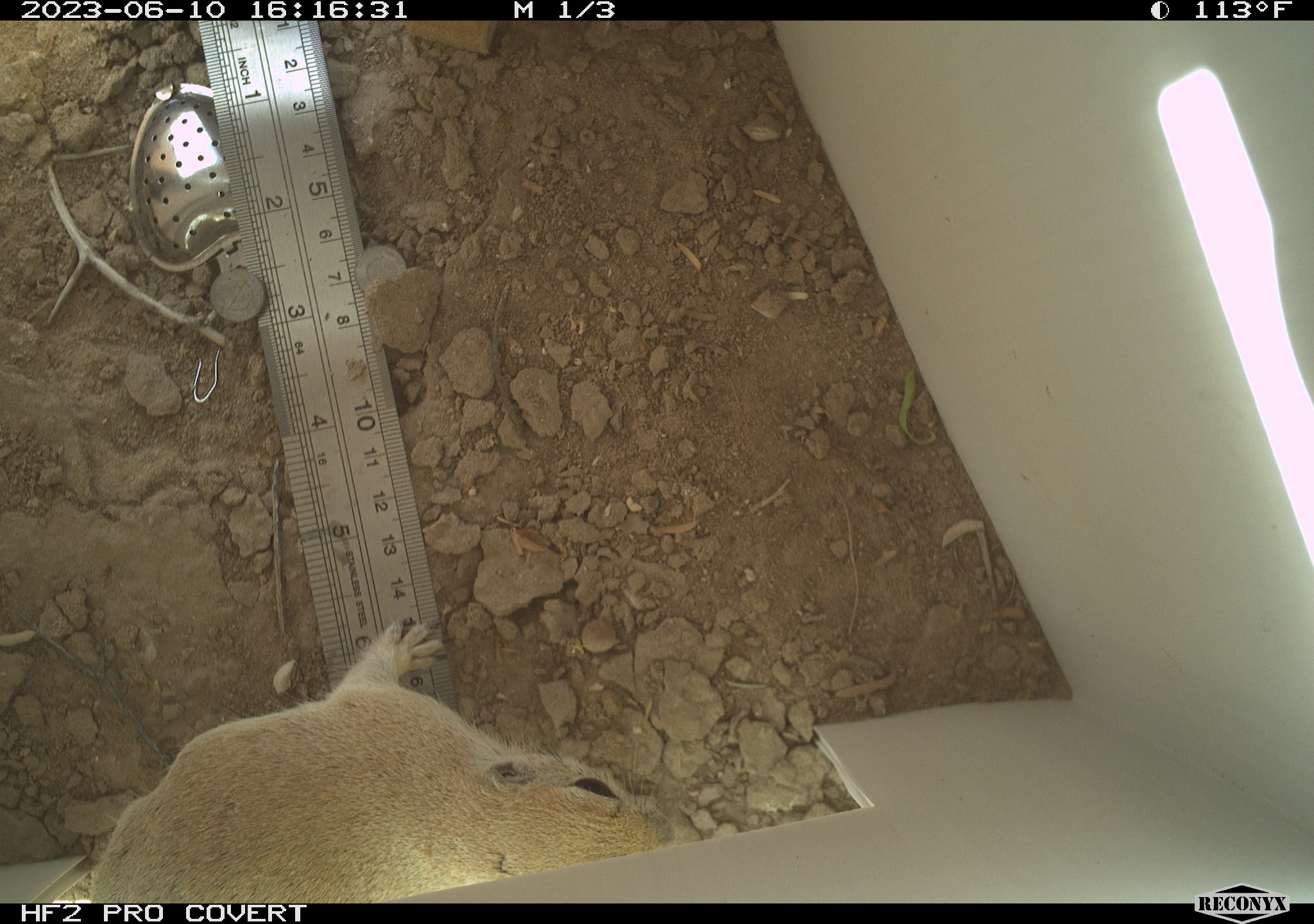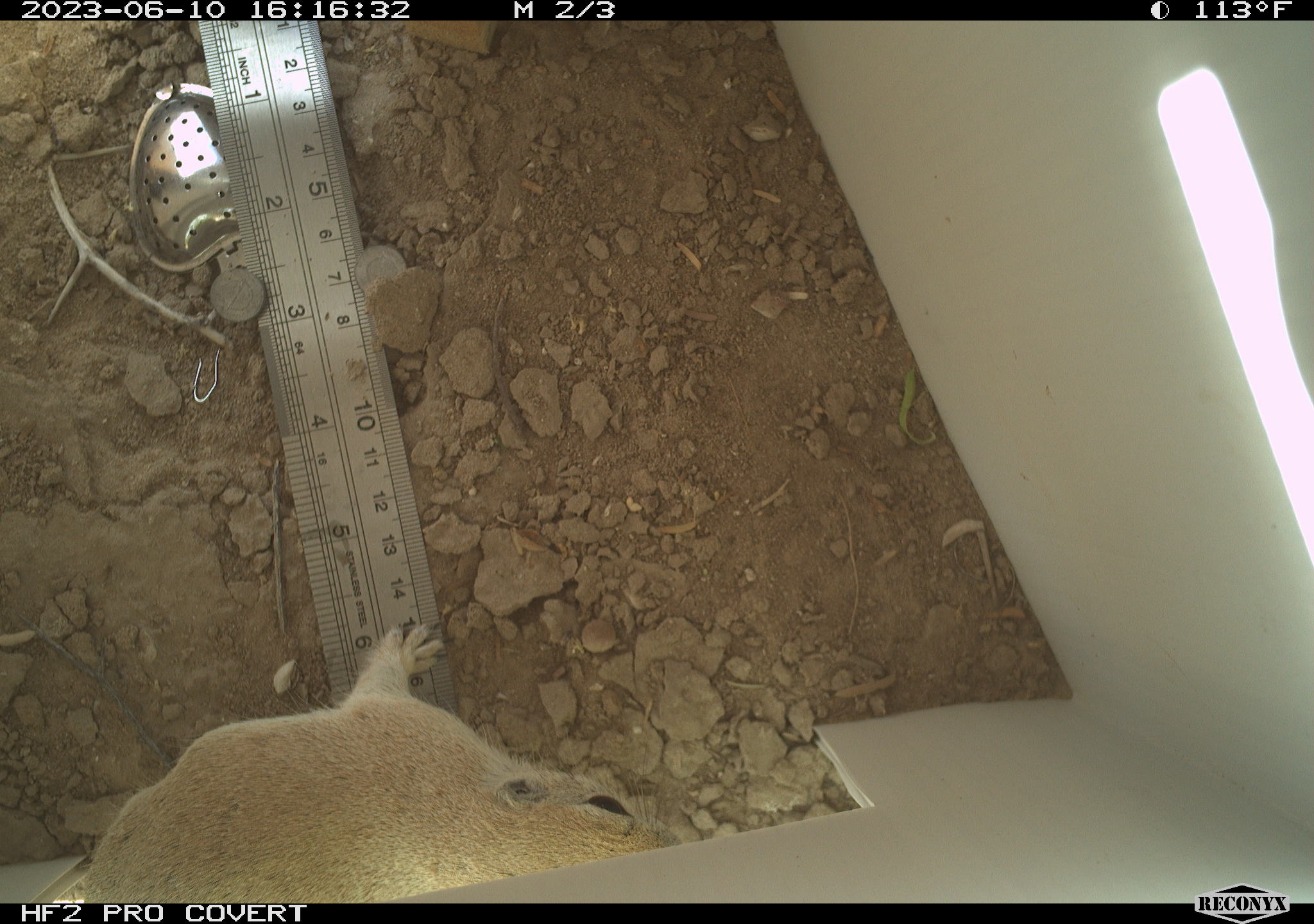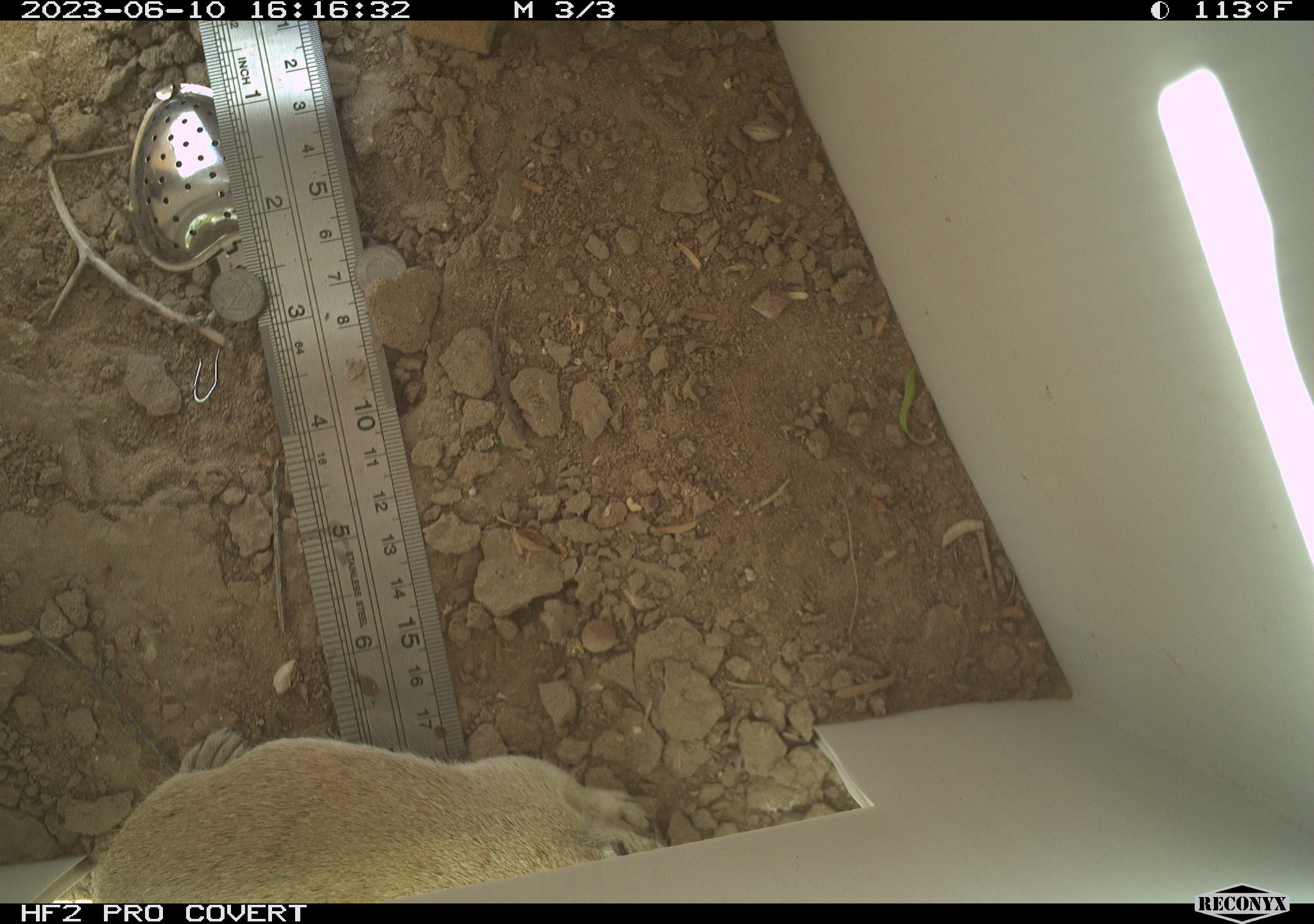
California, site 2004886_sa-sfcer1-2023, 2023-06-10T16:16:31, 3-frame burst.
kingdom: Animalia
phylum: Chordata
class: Mammalia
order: Rodentia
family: Sciuridae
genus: Xerospermophilus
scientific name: Xerospermophilus tereticaudus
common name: round-tailed ground squirrel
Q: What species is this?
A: Round-tailed ground squirrel (Xerospermophilus tereticaudus).